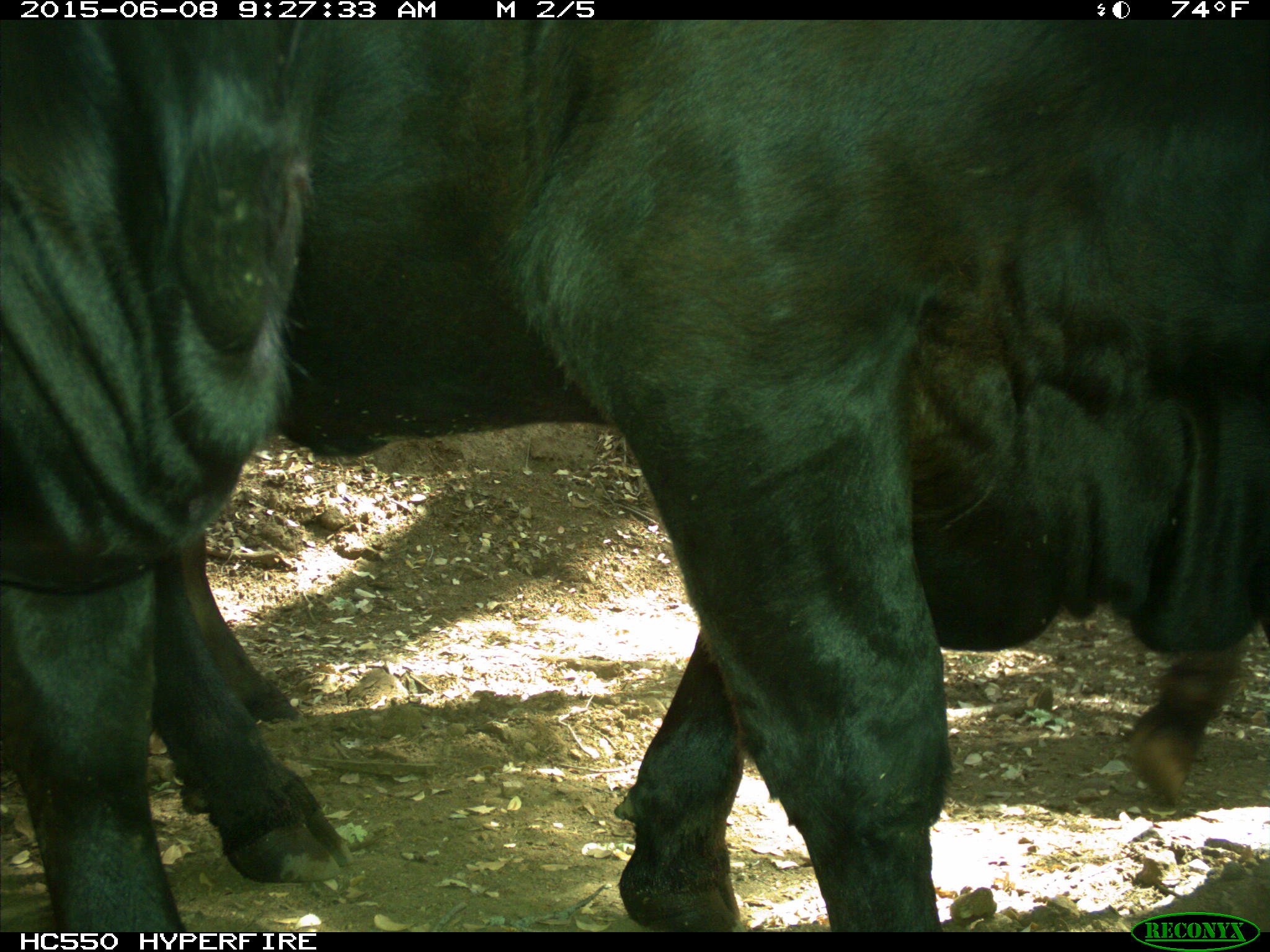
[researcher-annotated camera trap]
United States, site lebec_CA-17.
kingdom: Animalia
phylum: Chordata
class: Mammalia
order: Artiodactyla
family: Bovidae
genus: Bos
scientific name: Bos taurus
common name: domestic cow